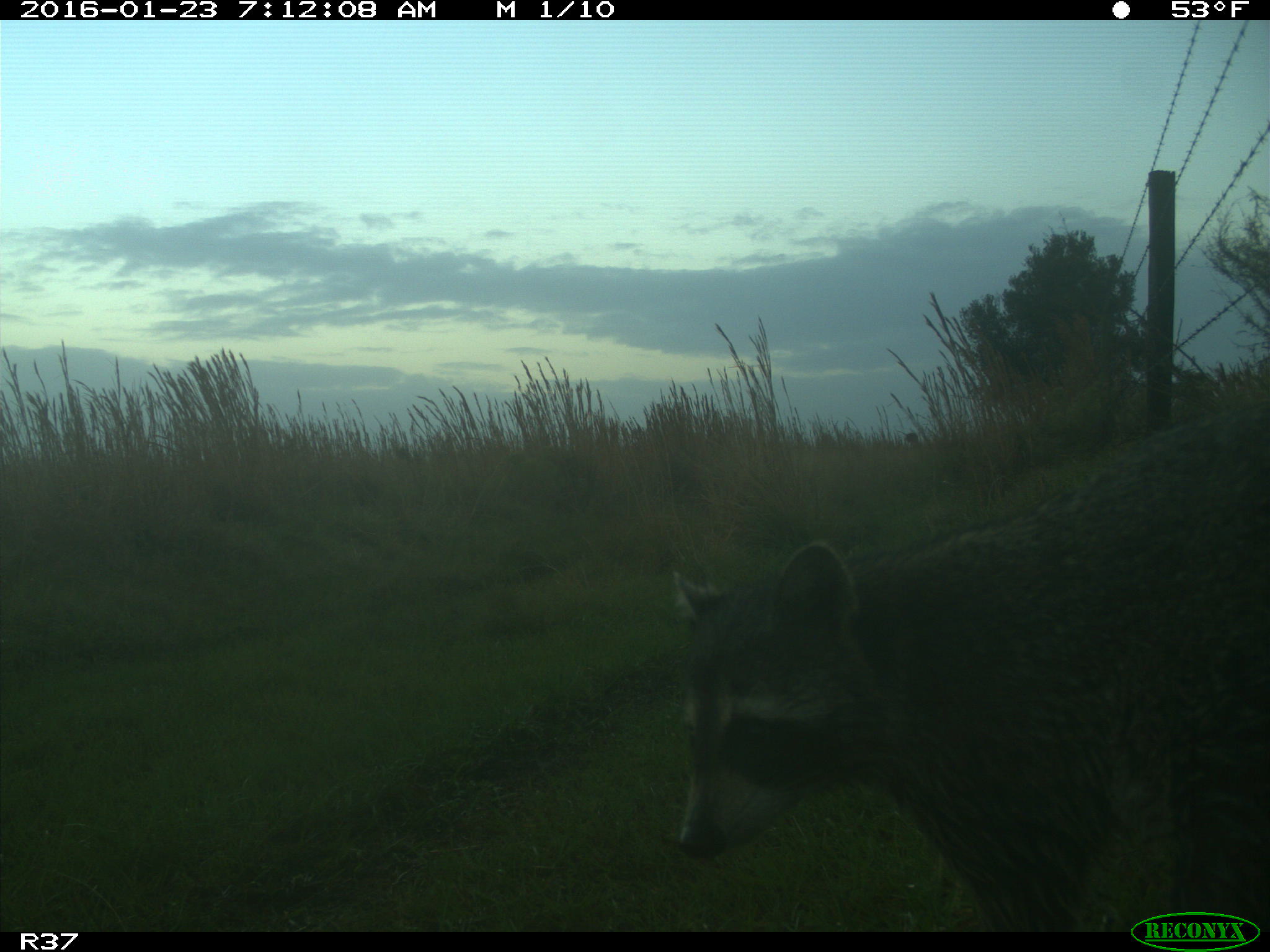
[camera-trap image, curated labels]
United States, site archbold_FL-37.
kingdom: Animalia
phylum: Chordata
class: Mammalia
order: Carnivora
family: Procyonidae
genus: Procyon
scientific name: Procyon lotor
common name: common raccoon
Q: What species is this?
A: Procyon lotor (common raccoon).